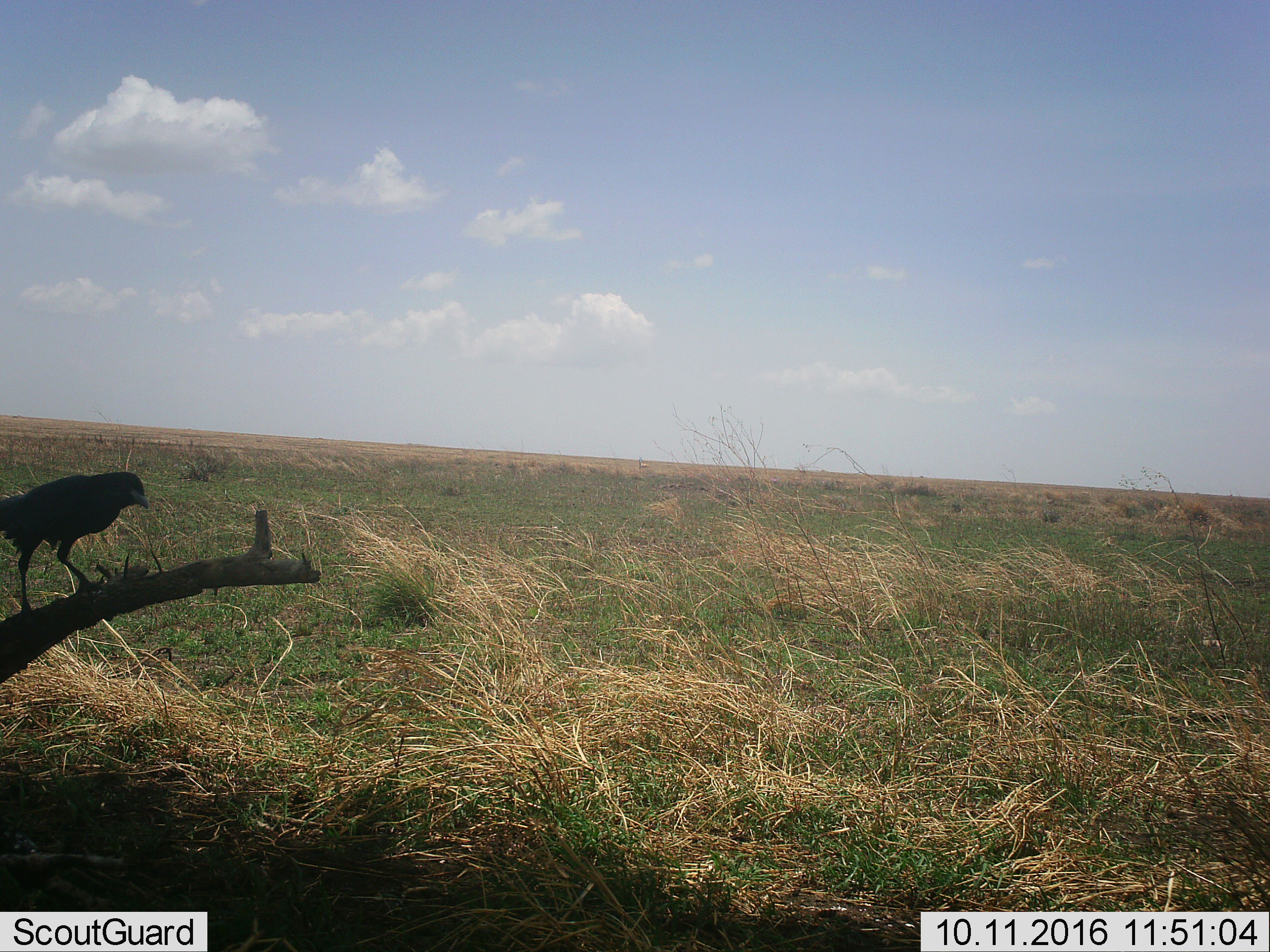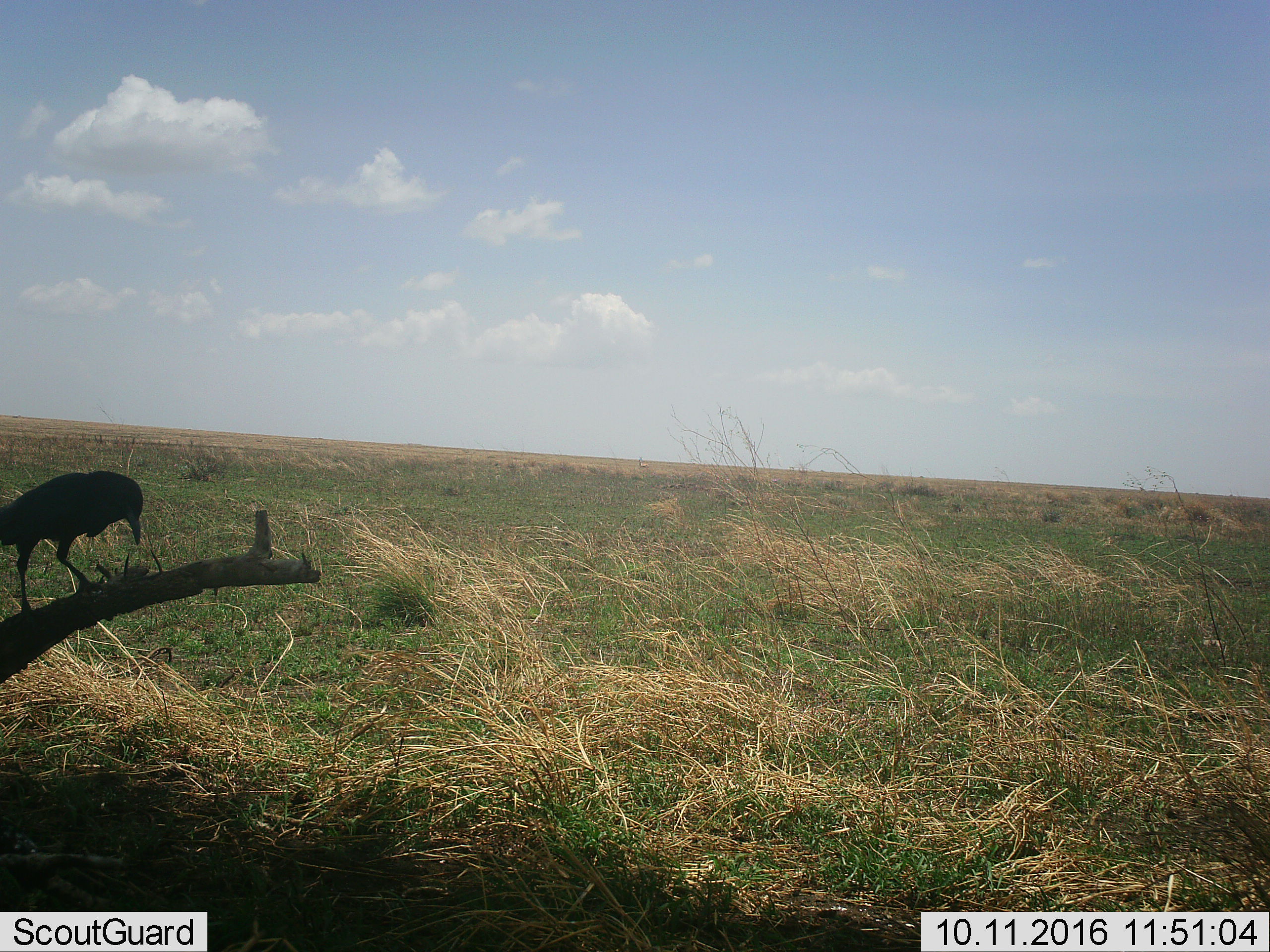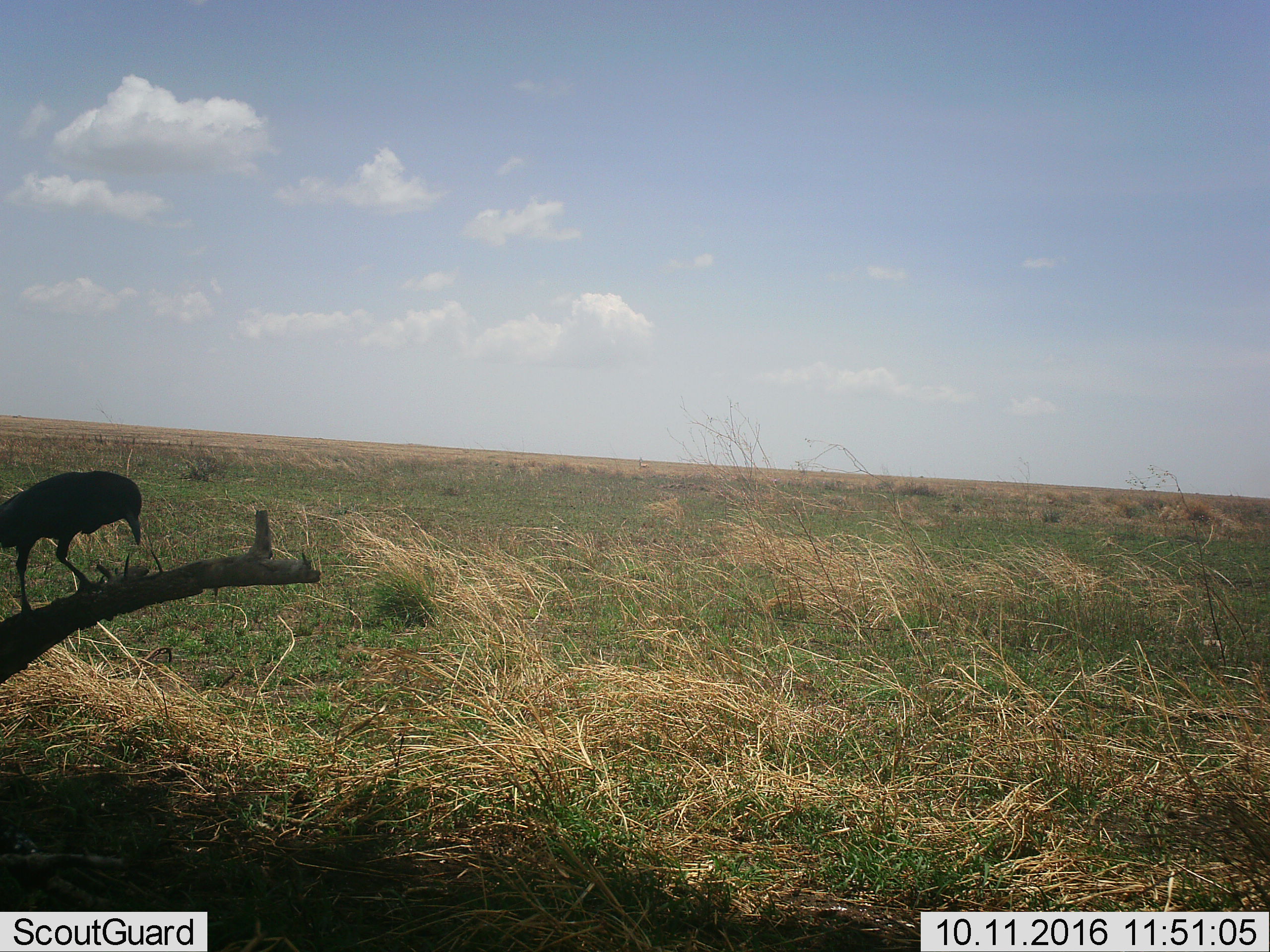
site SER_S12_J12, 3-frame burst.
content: unidentified animal